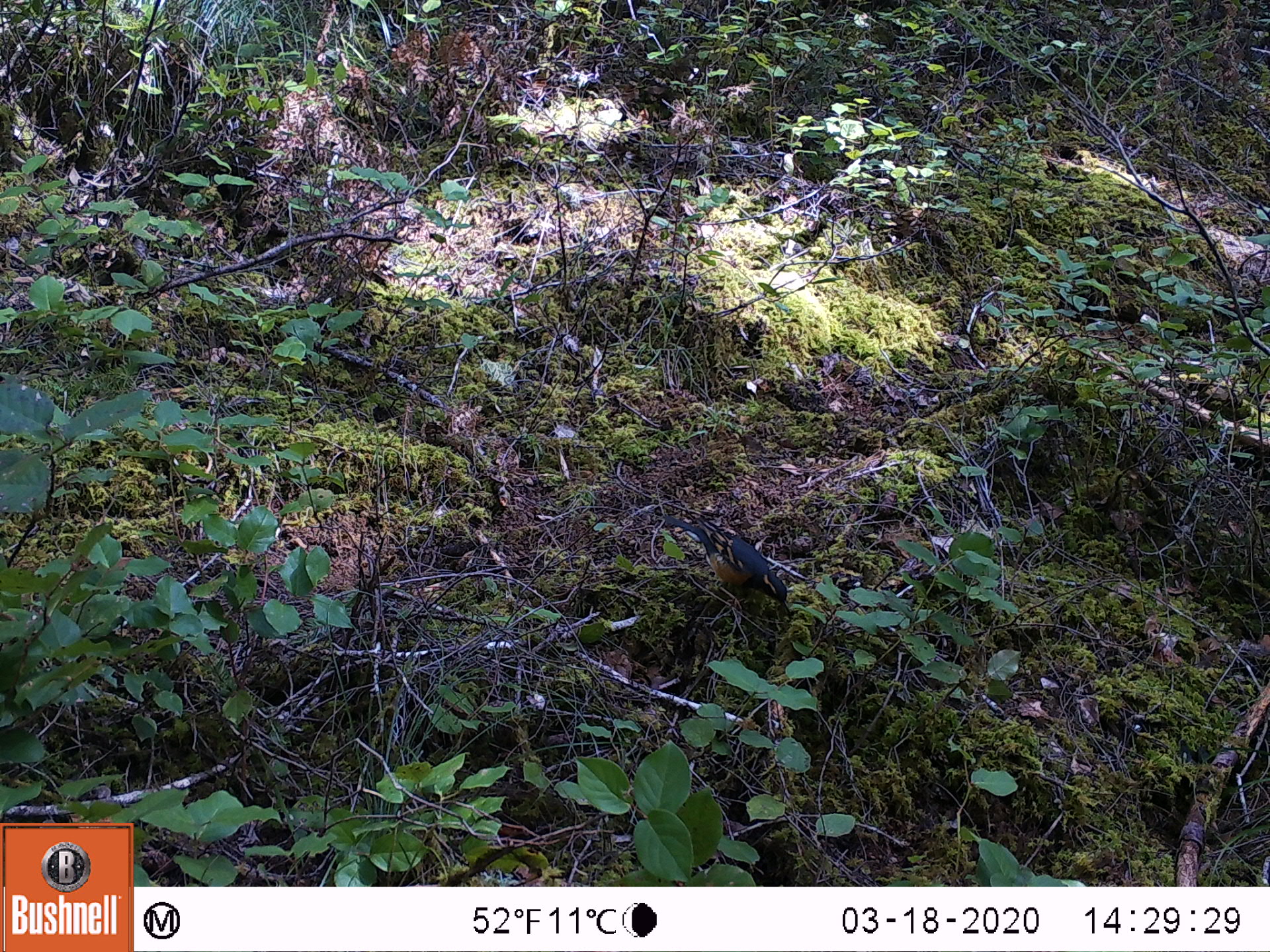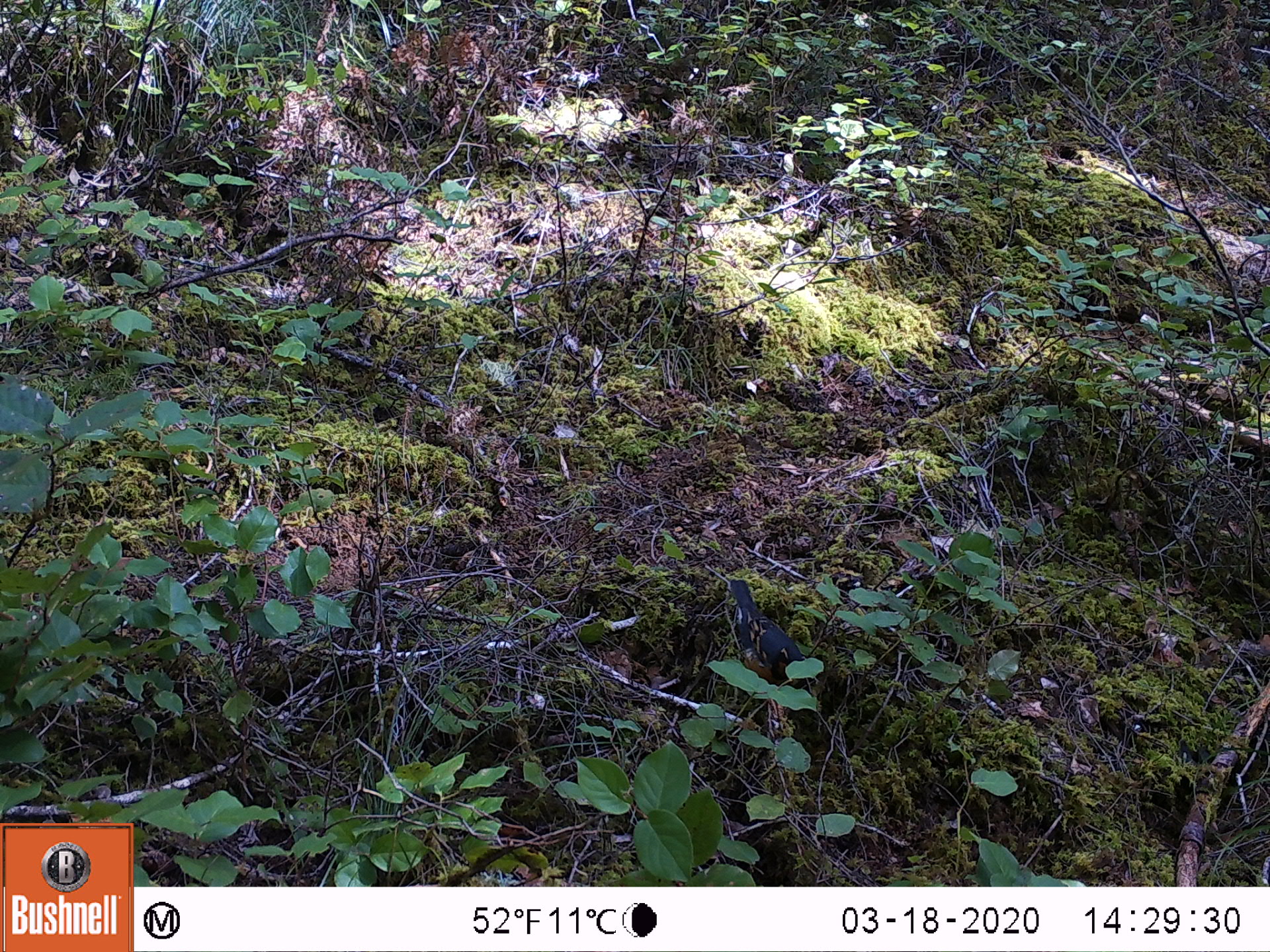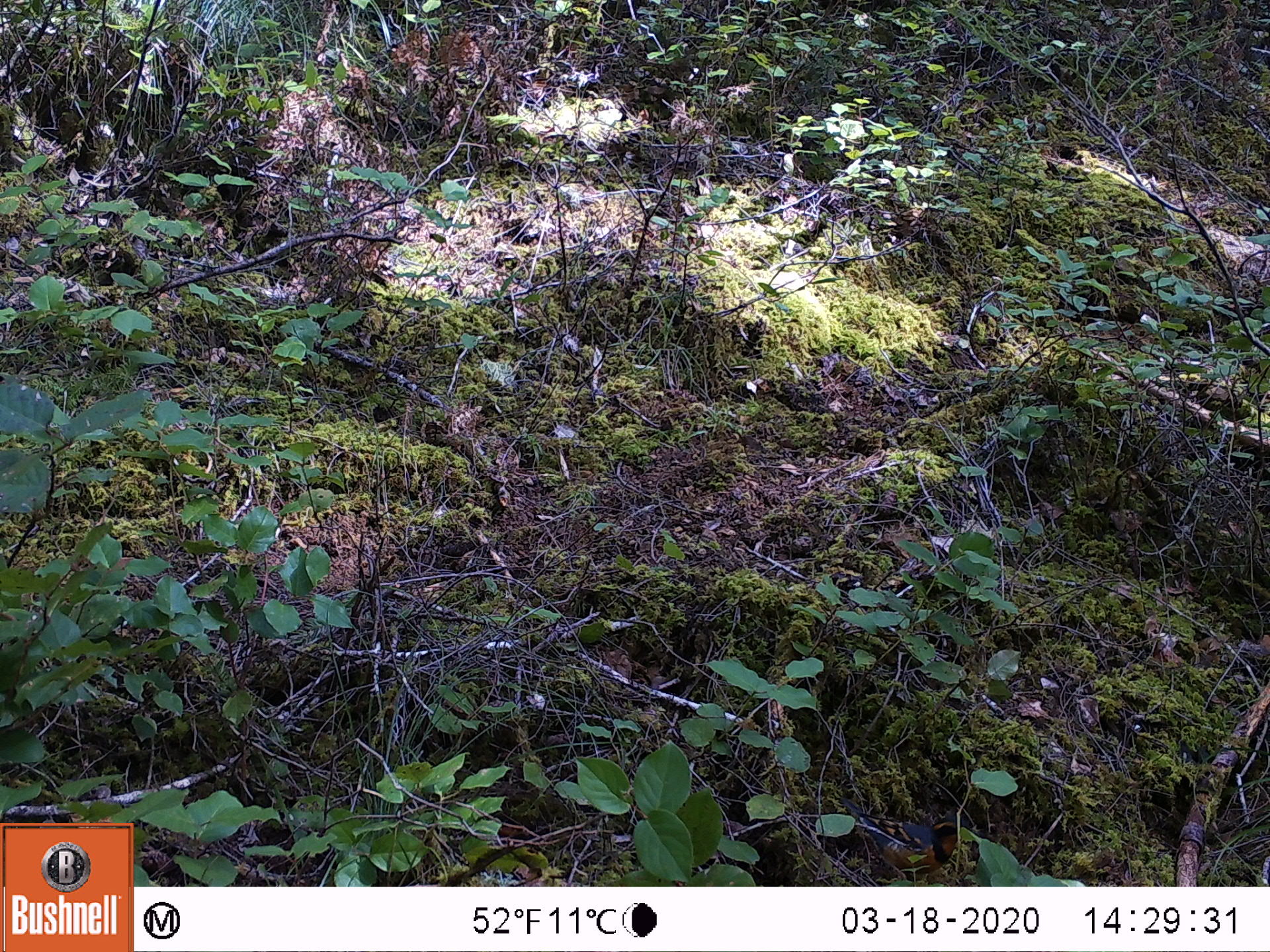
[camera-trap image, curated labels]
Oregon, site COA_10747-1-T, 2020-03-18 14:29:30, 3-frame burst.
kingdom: Animalia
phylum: Chordata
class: Aves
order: Passeriformes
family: Turdidae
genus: Ixoreus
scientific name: Ixoreus naevius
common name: varied thrush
Varied thrush (Ixoreus naevius).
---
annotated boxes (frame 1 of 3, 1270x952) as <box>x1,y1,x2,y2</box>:
varied thrush: <box>670,513,797,614</box>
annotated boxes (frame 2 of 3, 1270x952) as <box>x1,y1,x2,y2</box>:
varied thrush: <box>726,577,809,691</box>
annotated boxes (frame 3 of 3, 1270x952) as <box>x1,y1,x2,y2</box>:
varied thrush: <box>843,799,964,882</box>